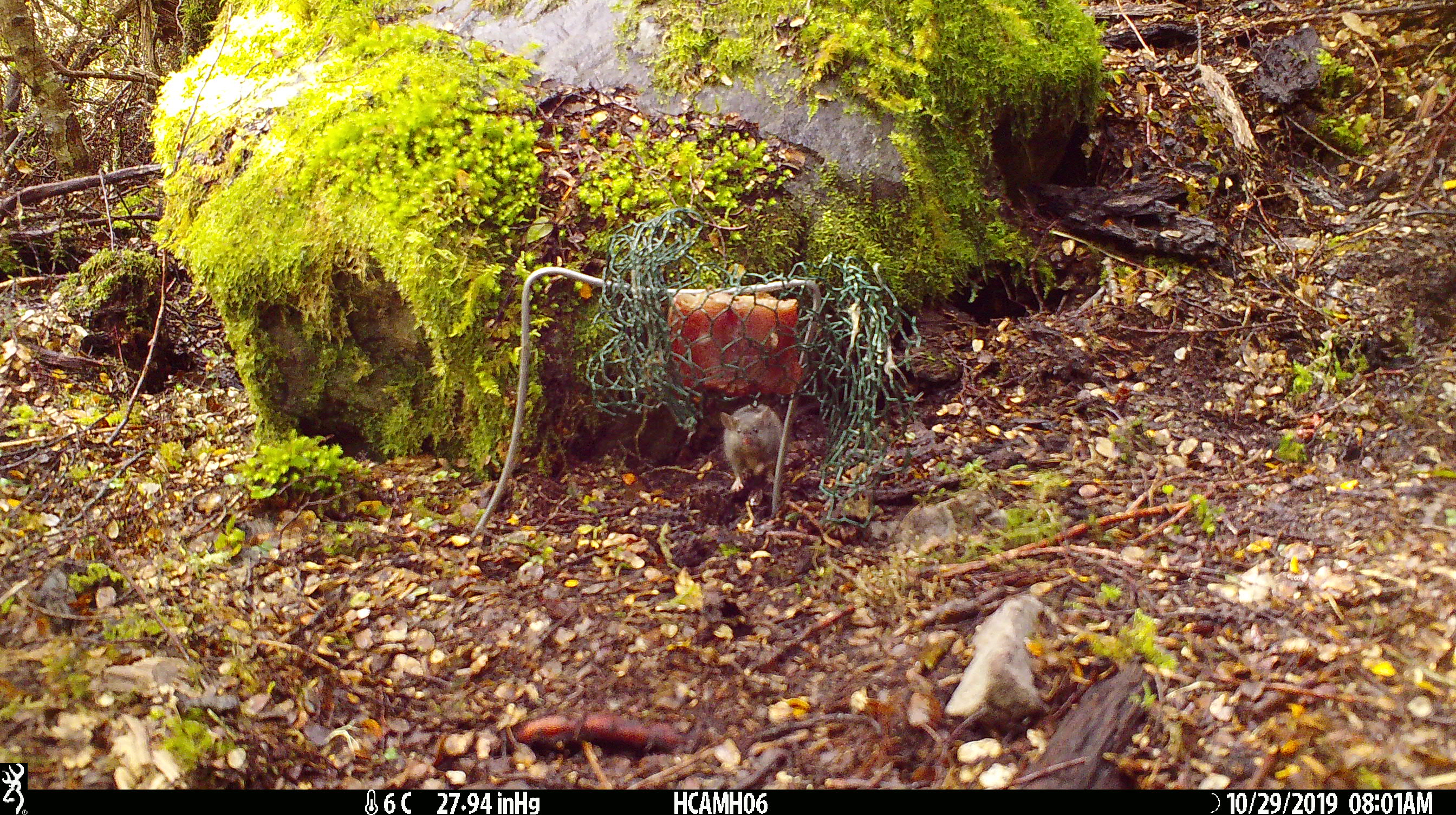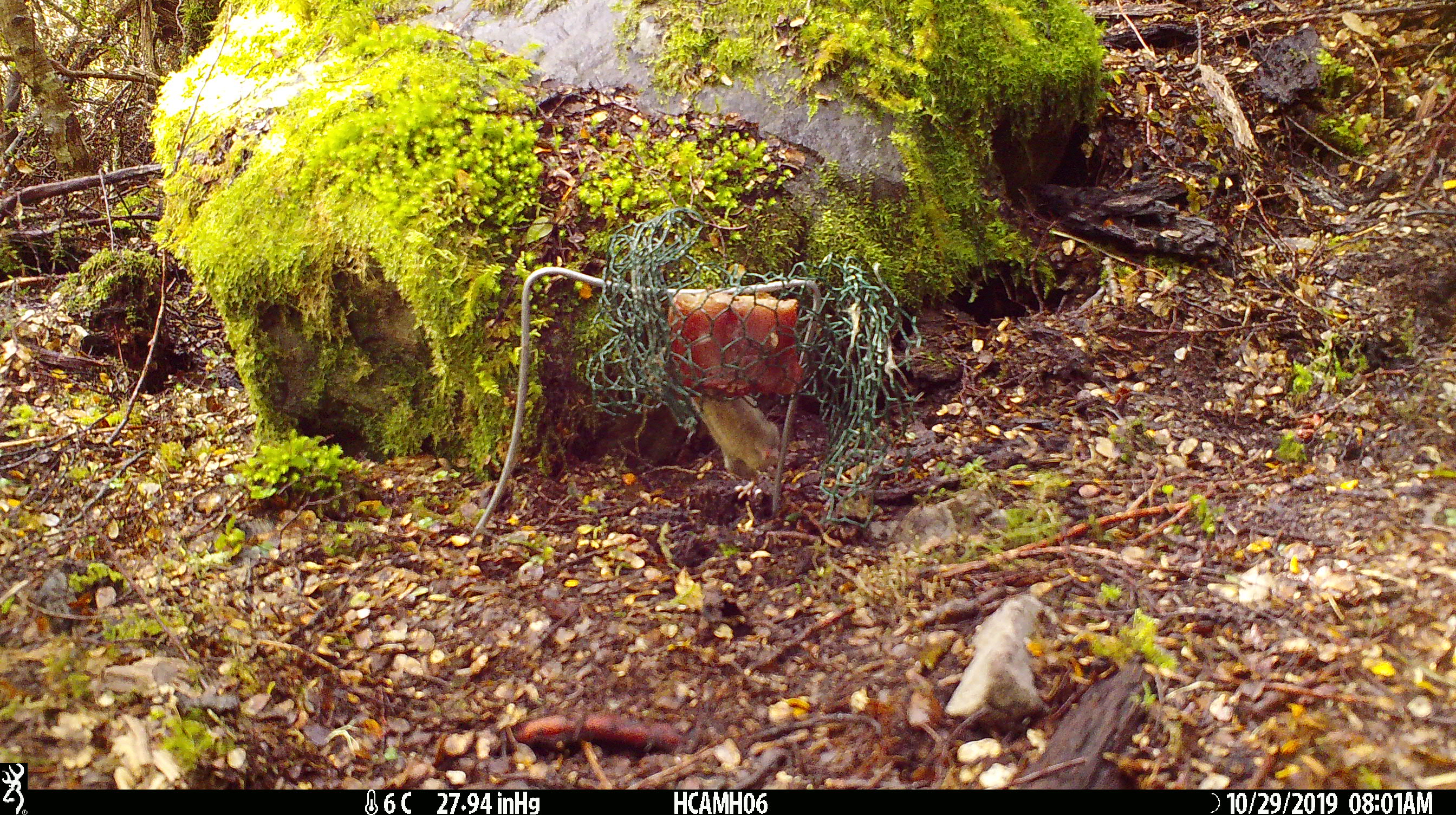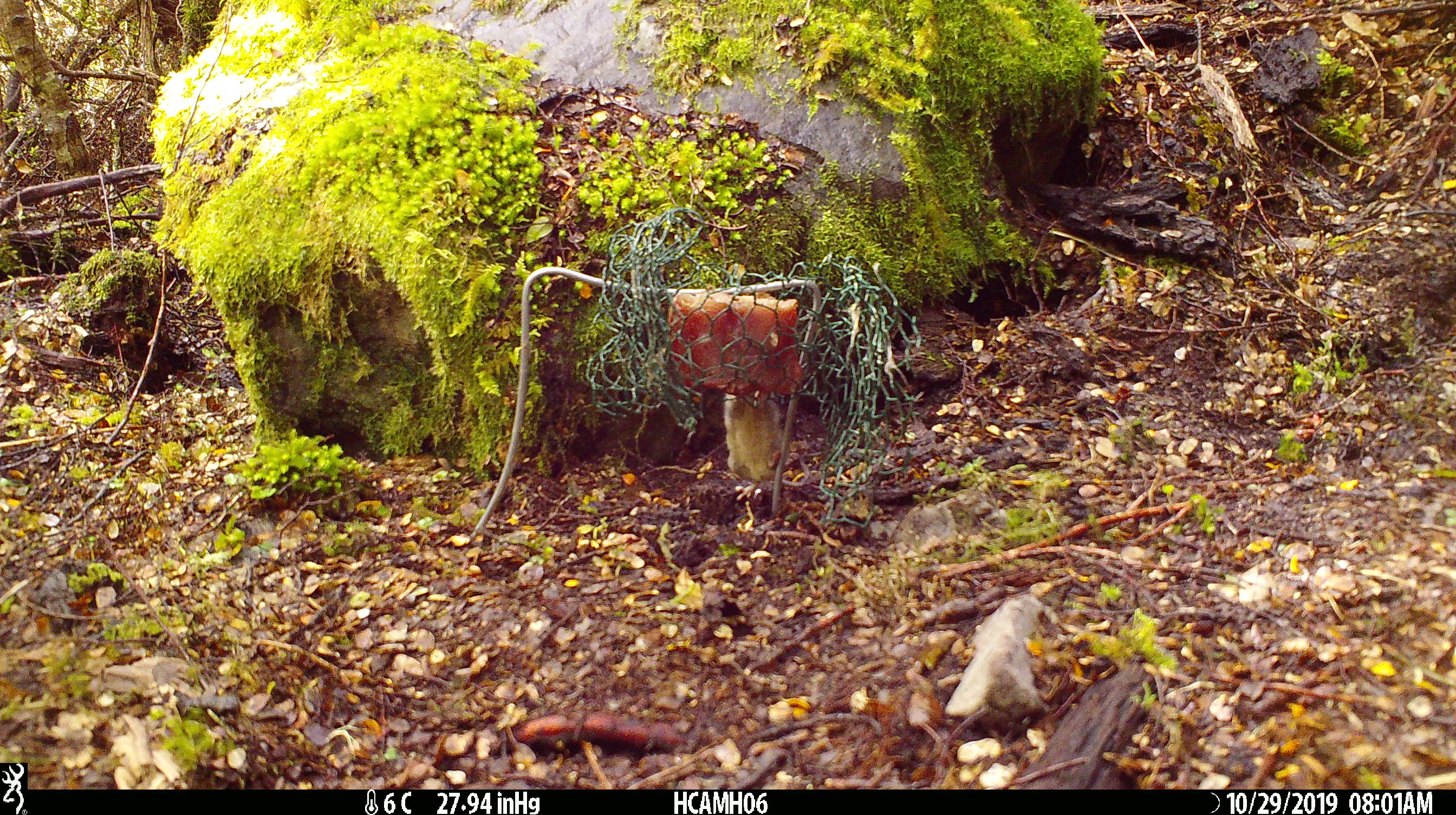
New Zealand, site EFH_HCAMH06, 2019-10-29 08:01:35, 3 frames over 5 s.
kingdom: Animalia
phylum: Chordata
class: Mammalia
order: Rodentia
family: Muridae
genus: Mus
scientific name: Mus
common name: mouse